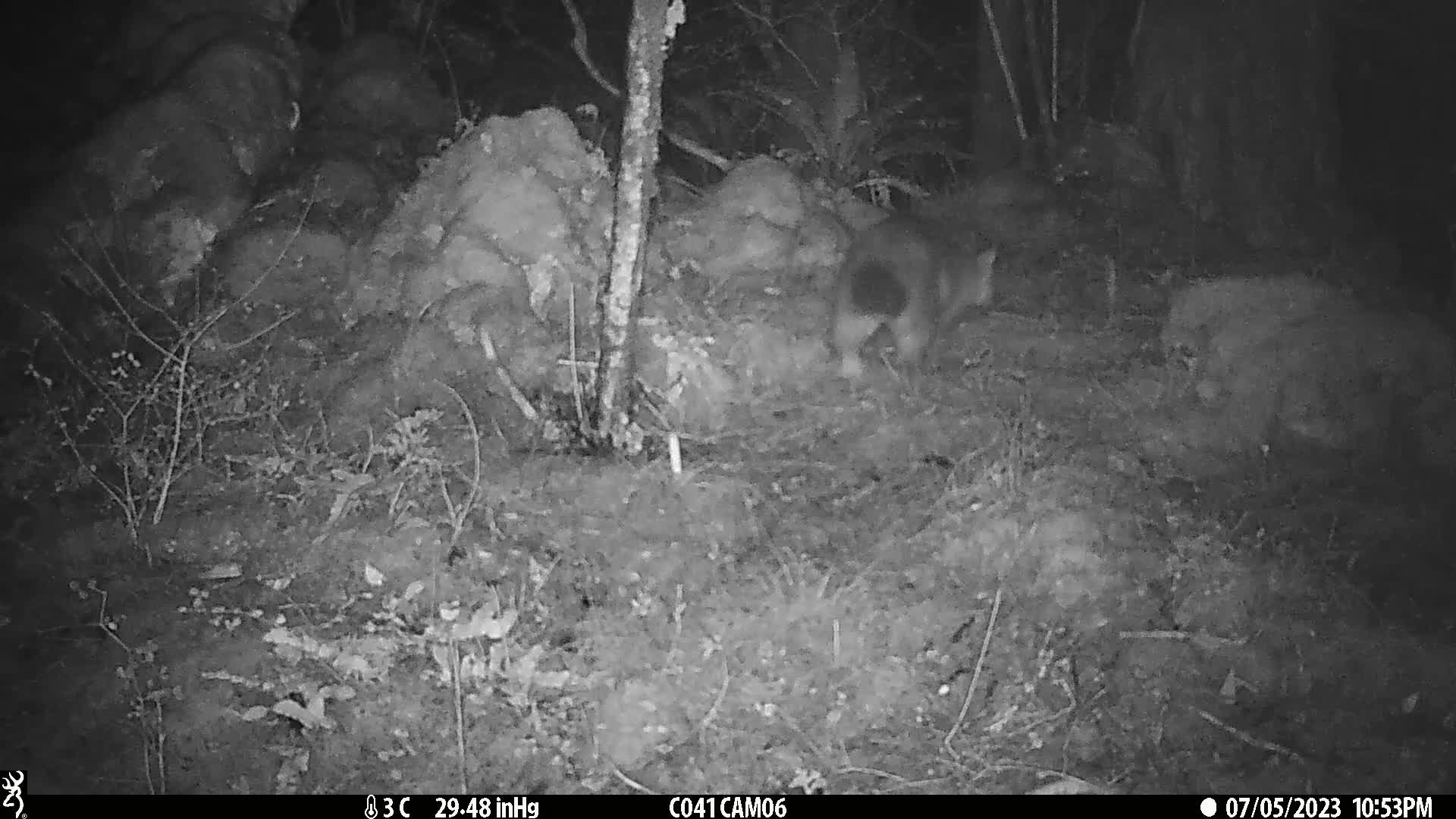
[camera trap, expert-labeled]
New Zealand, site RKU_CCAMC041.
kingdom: Animalia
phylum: Chordata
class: Mammalia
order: Diprotodontia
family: Phalangeridae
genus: Trichosurus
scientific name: Trichosurus vulpecula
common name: common brushtail possum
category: possum